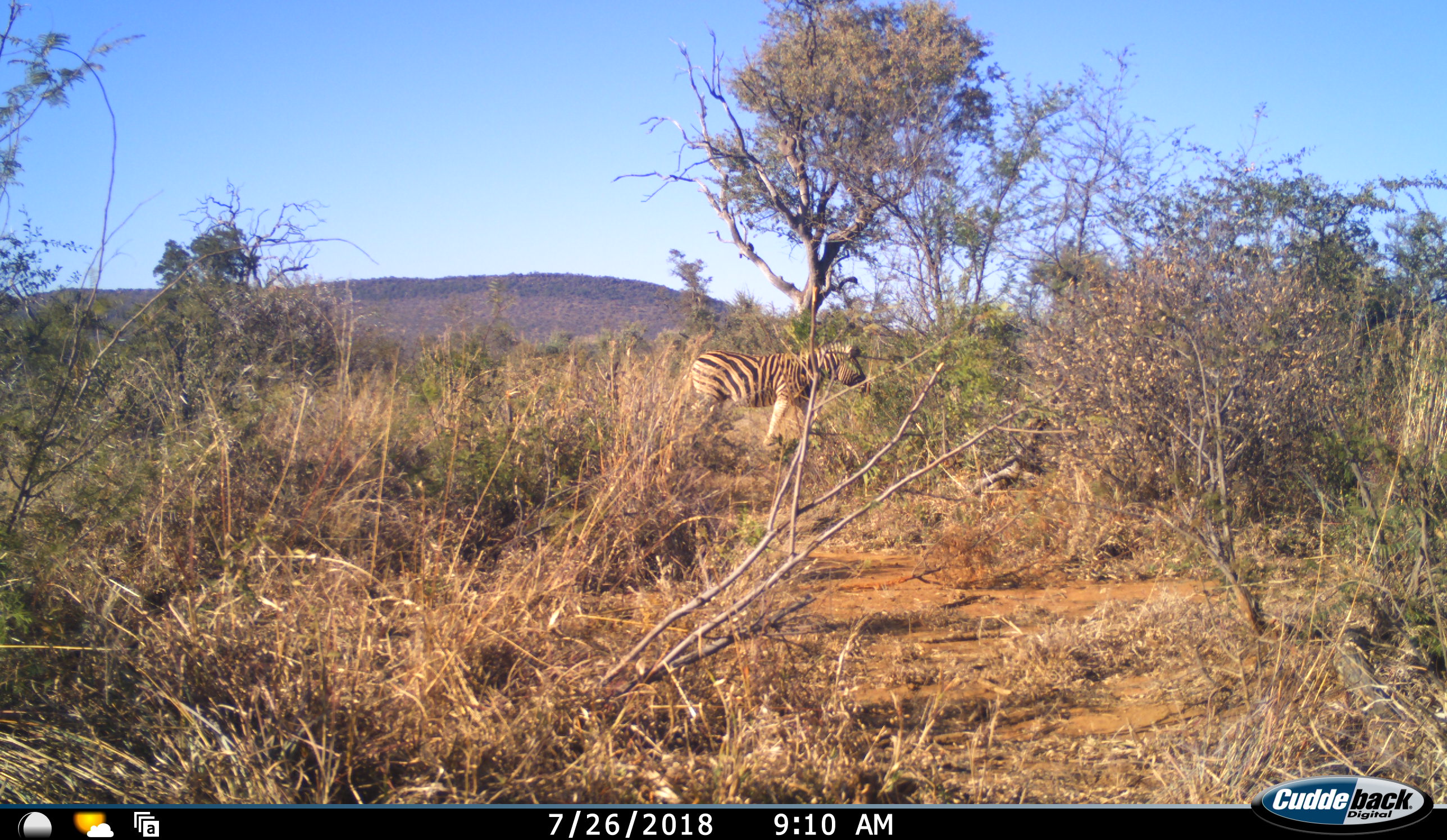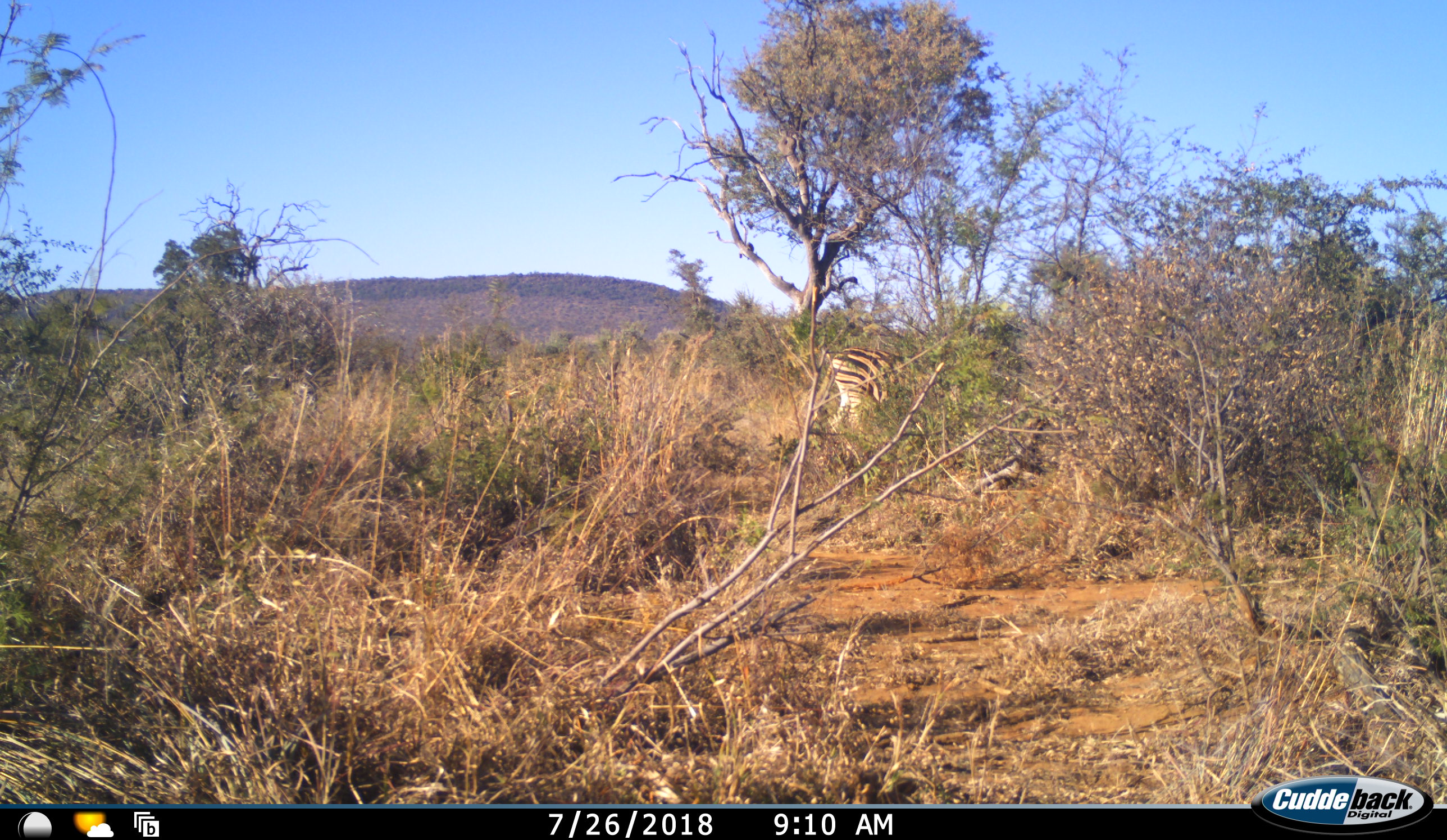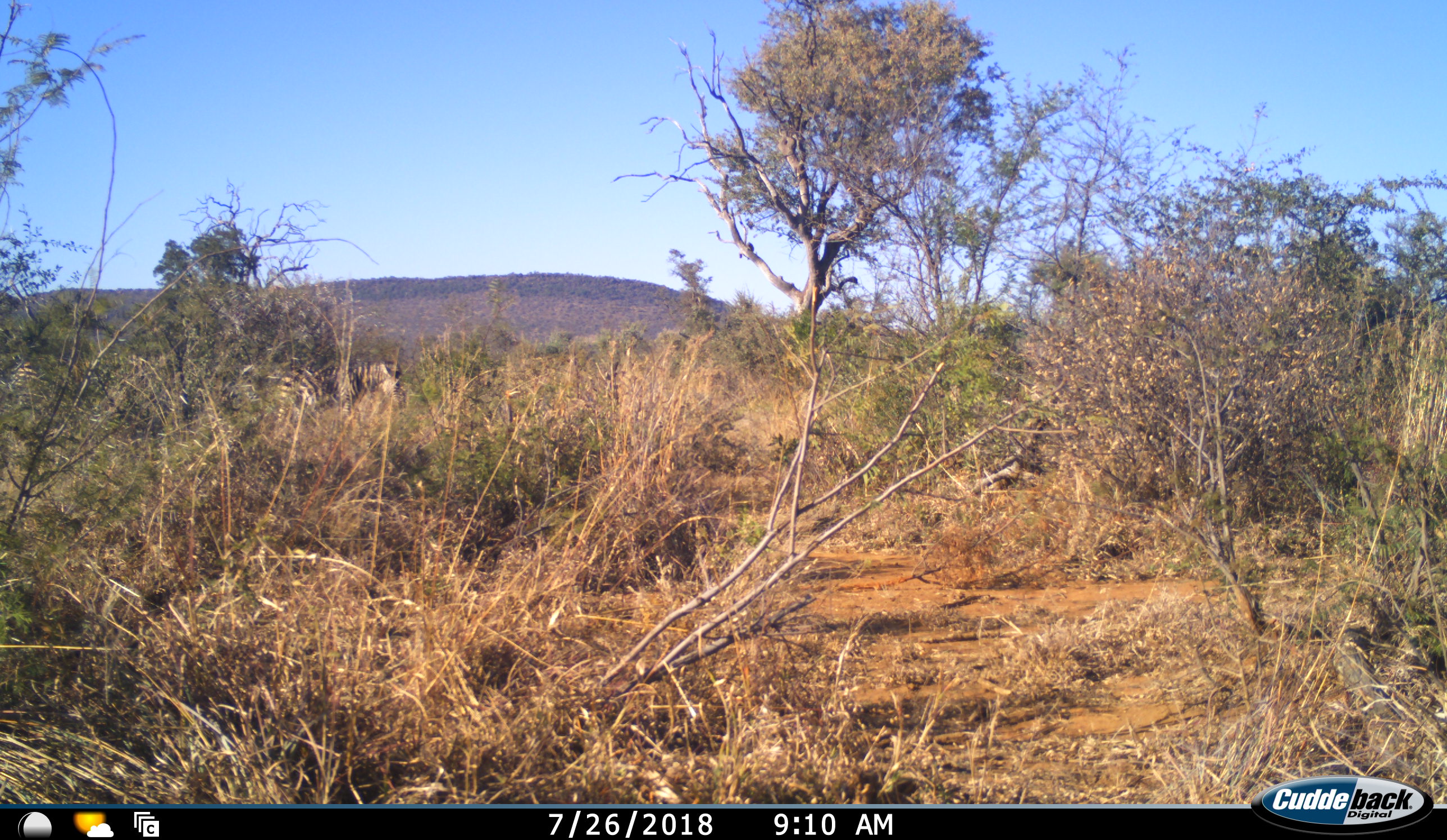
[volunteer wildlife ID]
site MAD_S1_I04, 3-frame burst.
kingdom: Animalia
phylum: Chordata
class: Mammalia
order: Perissodactyla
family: Equidae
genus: Equus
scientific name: Equus quagga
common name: plains zebra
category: zebraplains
Zebraplains (plains zebra) (Equus quagga), count 2. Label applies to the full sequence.